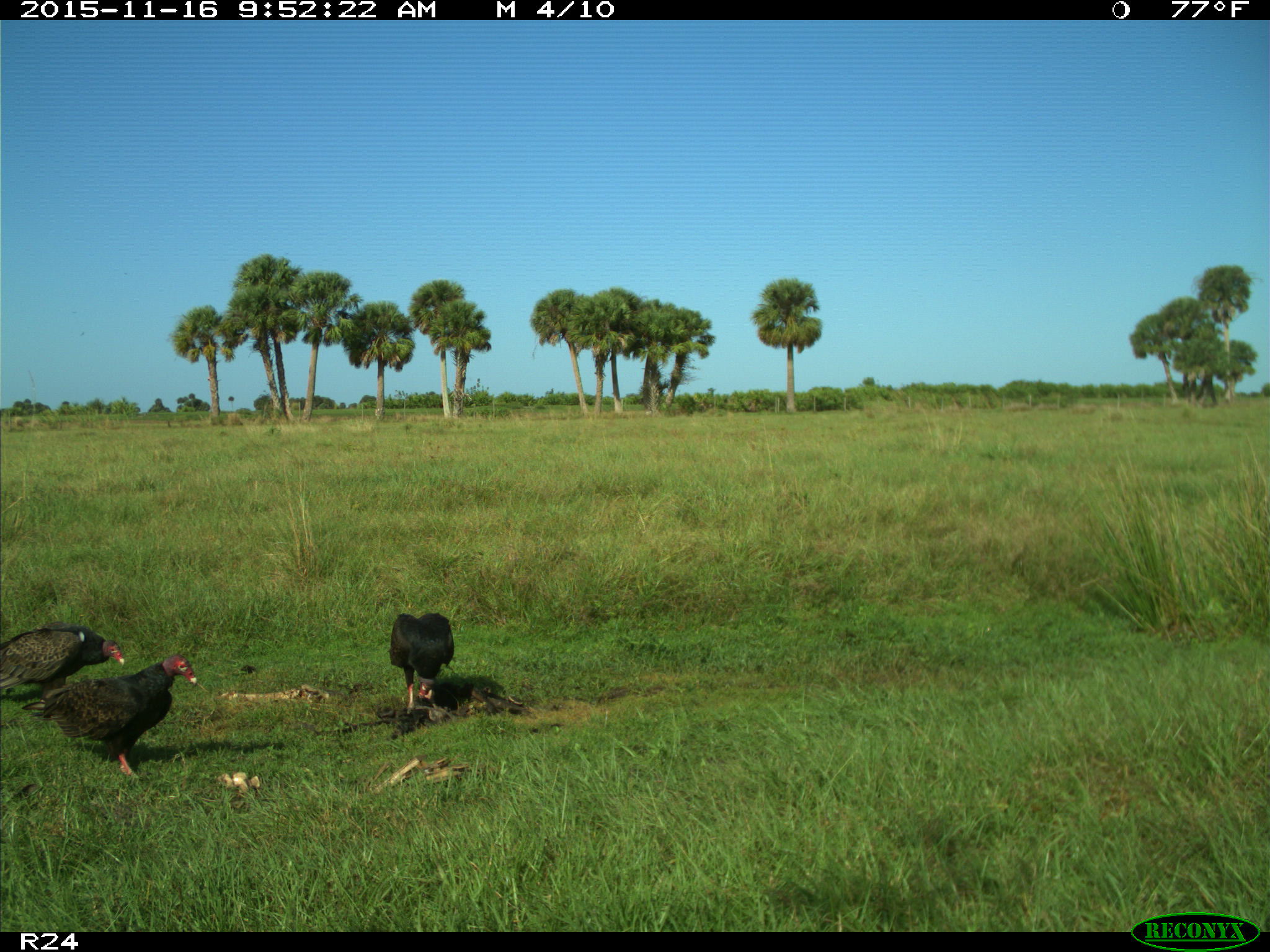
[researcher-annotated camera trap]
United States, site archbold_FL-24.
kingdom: Animalia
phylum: Chordata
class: Aves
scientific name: Aves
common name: birds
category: unidentified bird